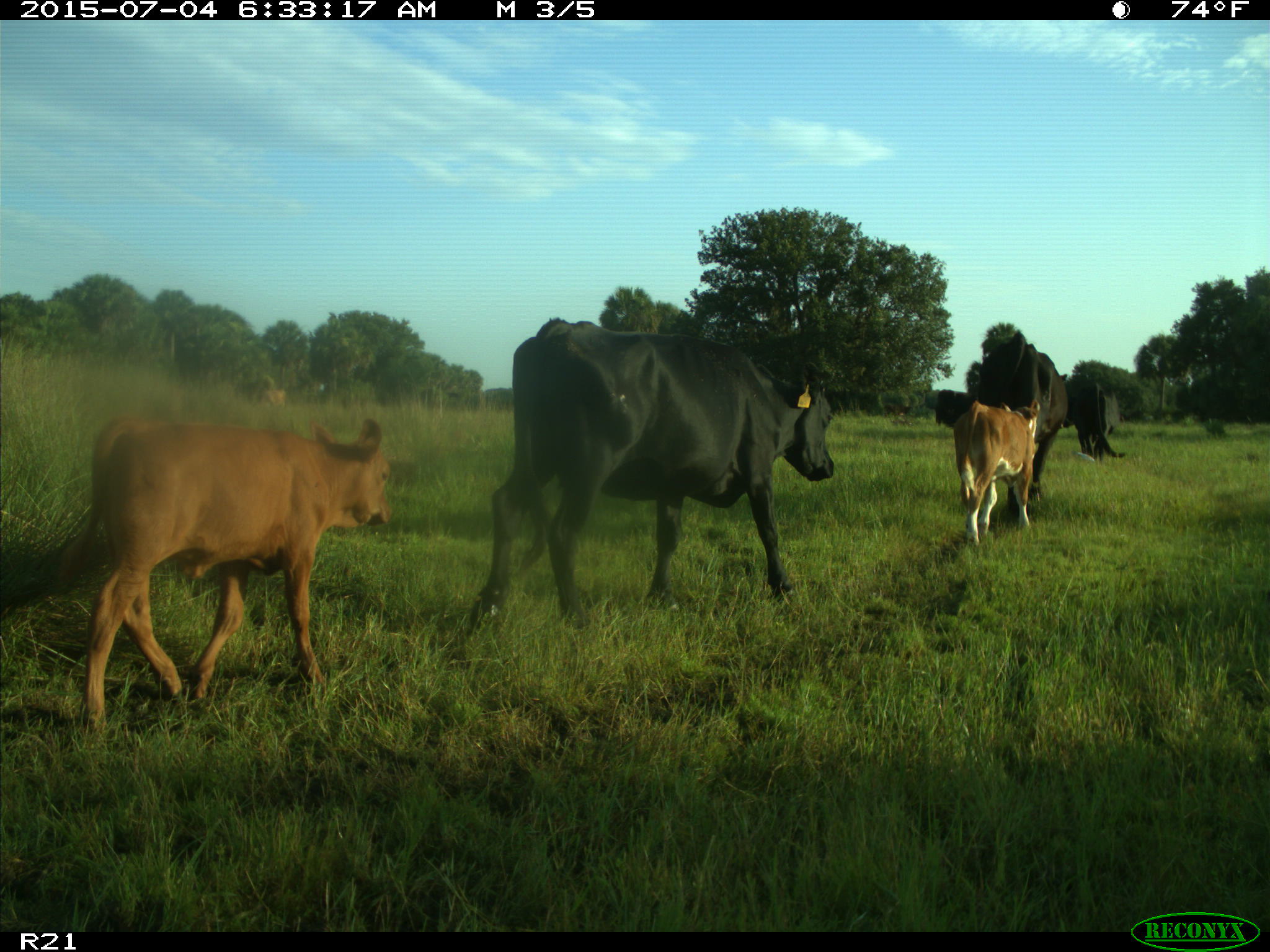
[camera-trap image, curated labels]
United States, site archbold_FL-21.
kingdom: Animalia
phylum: Chordata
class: Mammalia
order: Artiodactyla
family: Bovidae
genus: Bos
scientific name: Bos taurus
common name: domestic cow